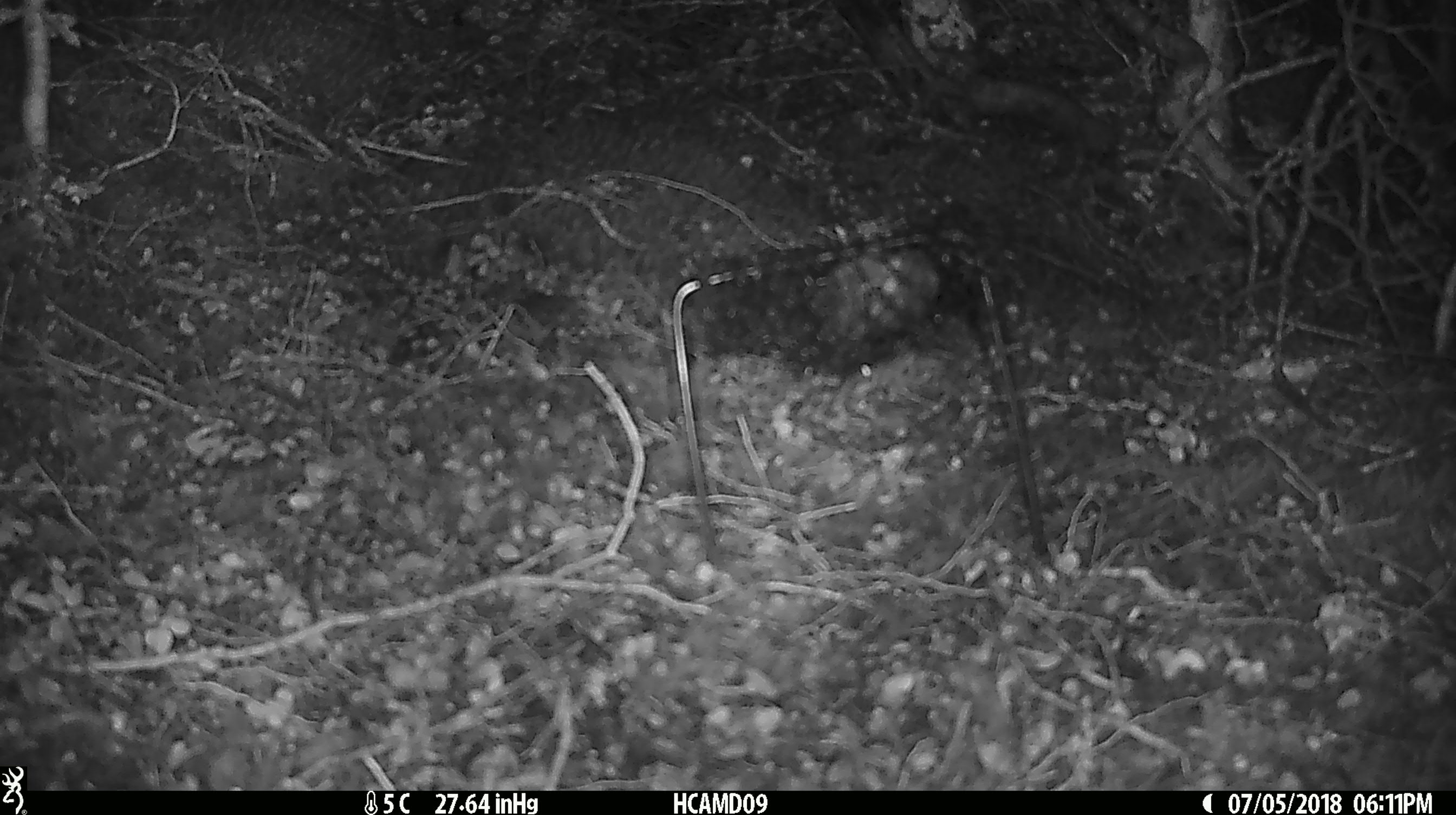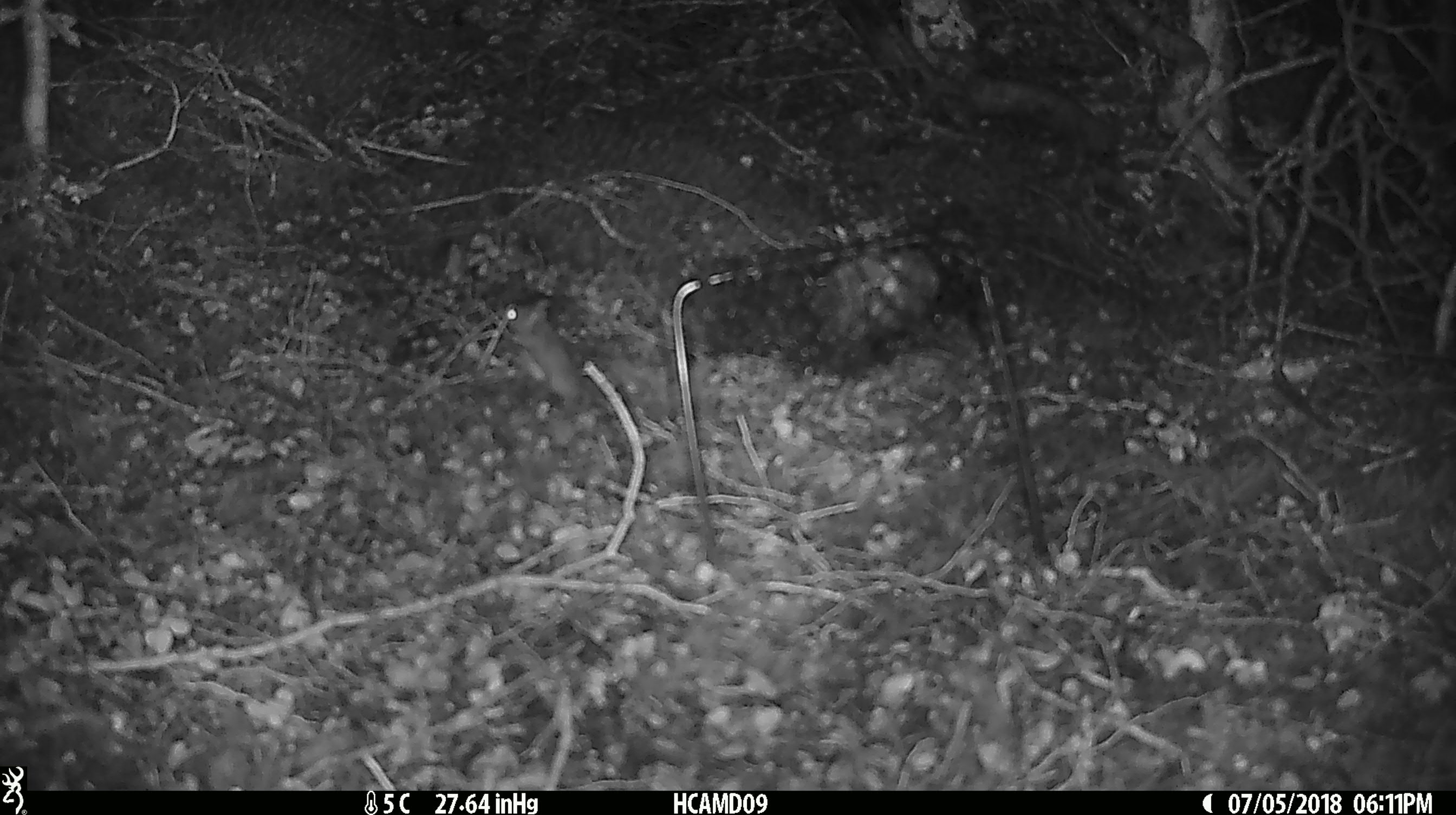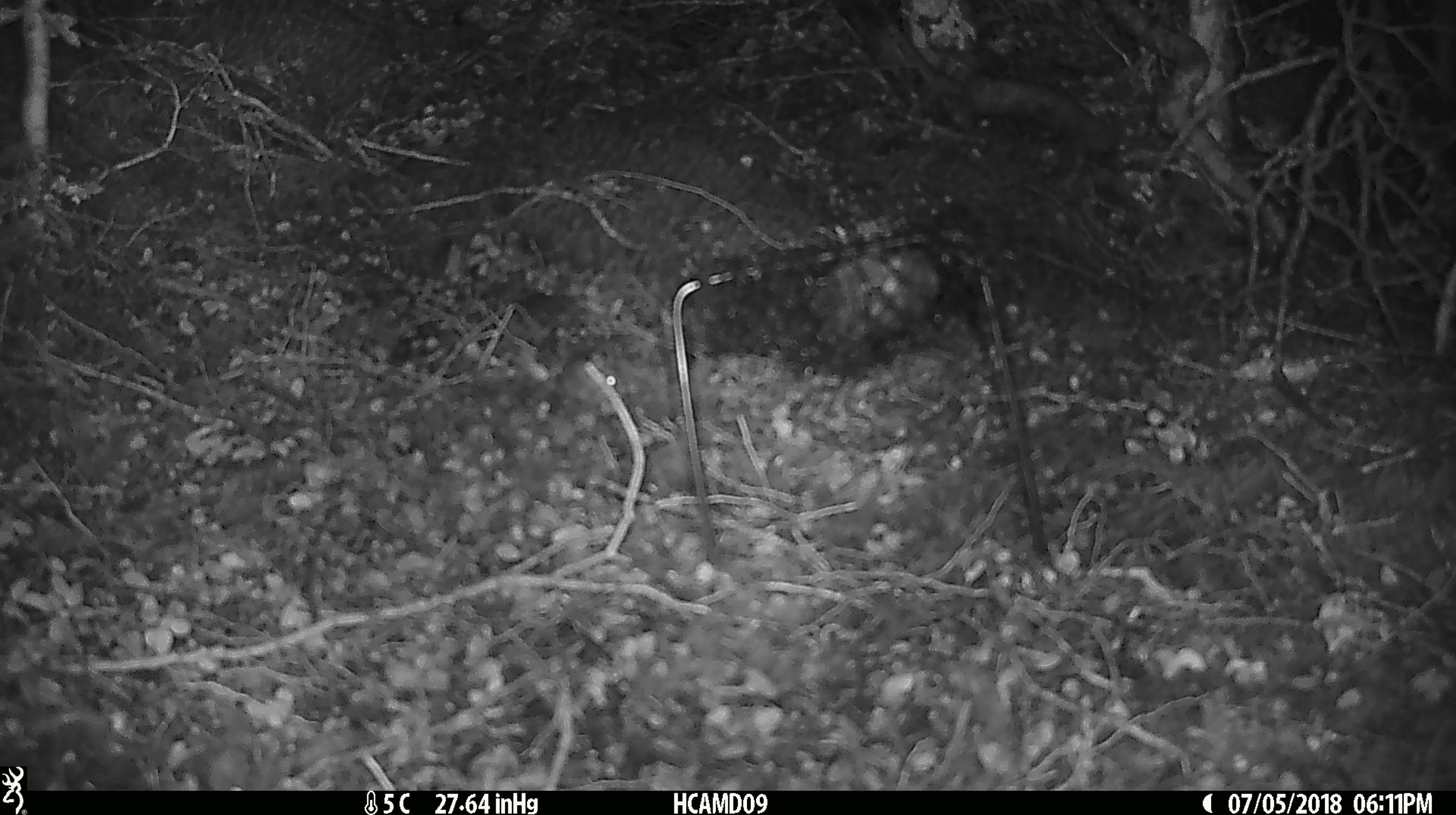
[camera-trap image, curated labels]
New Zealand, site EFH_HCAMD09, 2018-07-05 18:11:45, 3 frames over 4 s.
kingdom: Animalia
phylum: Chordata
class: Mammalia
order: Rodentia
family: Muridae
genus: Mus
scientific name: Mus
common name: mouse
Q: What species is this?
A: Mouse (Mus).